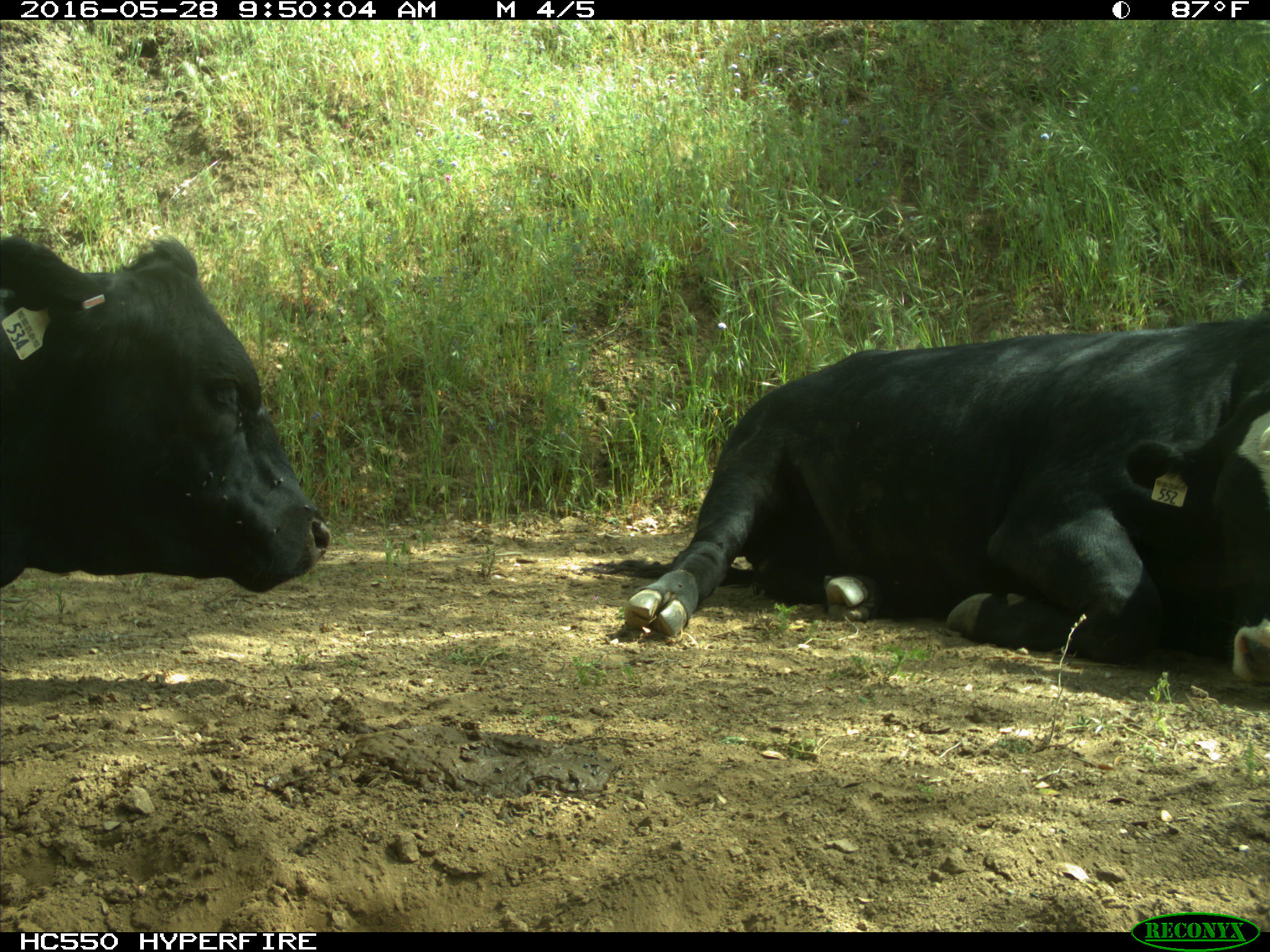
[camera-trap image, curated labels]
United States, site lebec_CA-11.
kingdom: Animalia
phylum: Chordata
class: Mammalia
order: Artiodactyla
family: Bovidae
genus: Bos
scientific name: Bos taurus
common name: domestic cow